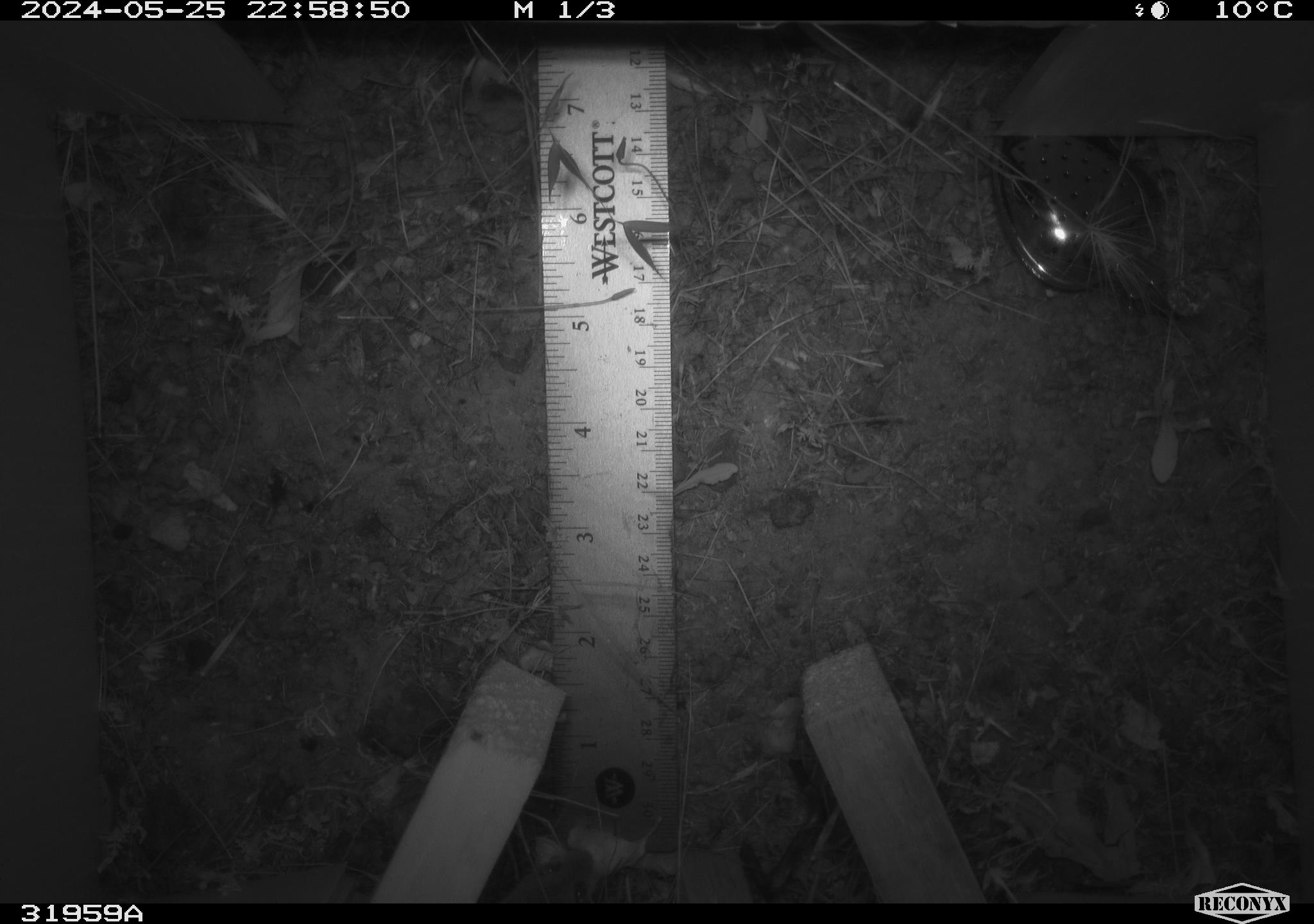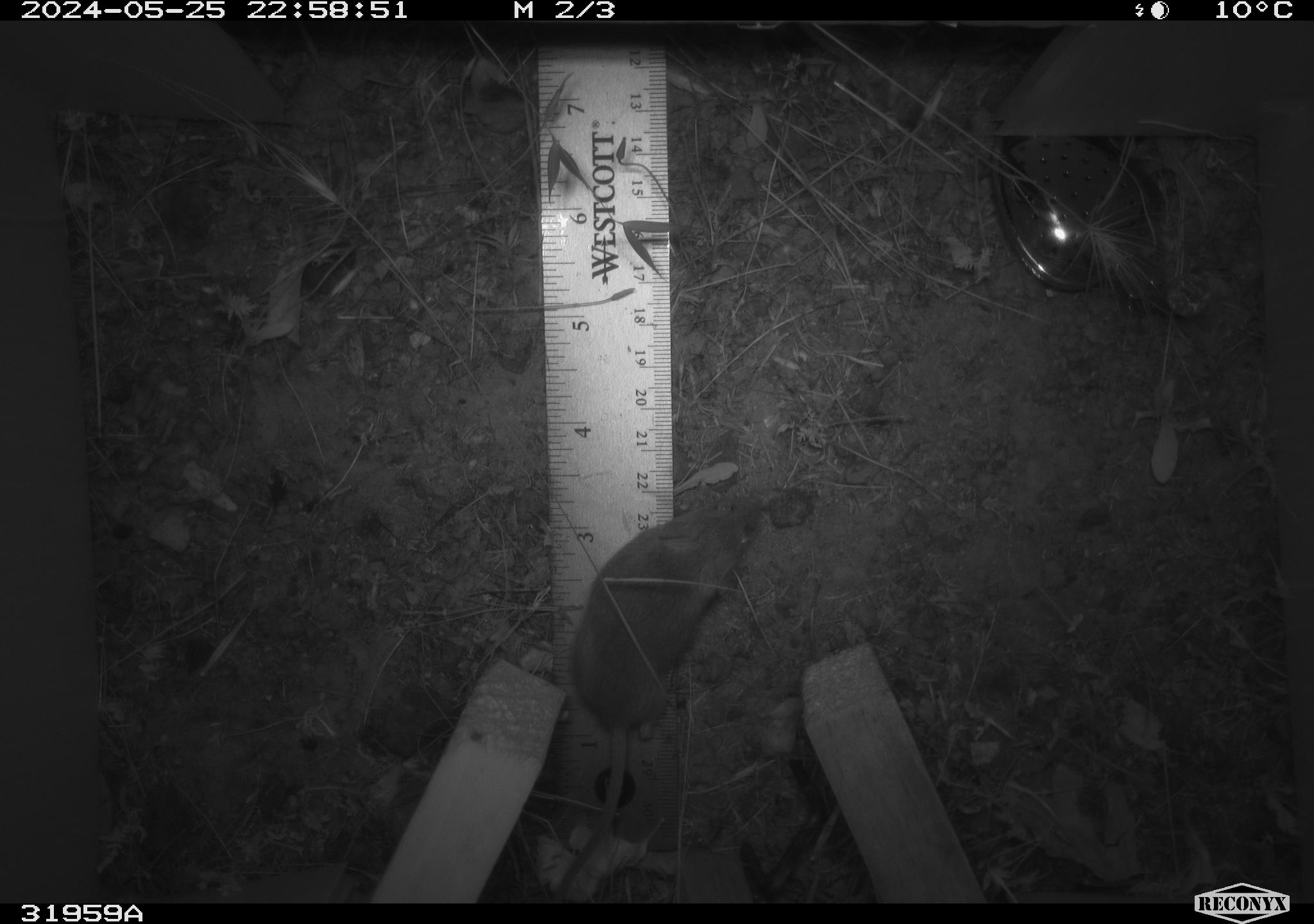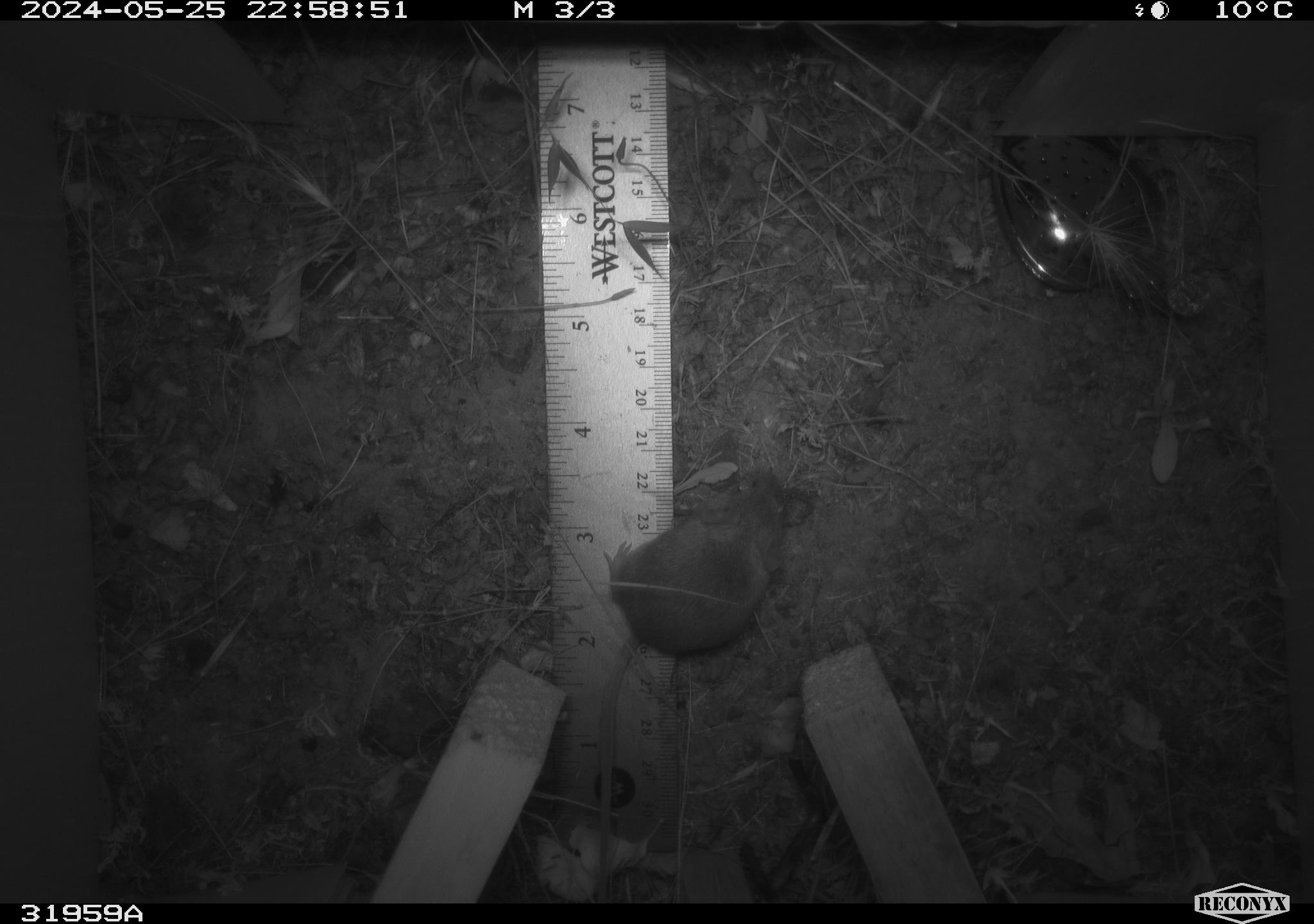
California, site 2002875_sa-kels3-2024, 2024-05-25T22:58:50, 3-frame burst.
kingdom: Animalia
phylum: Chordata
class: Mammalia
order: Rodentia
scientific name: Rodentia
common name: rodent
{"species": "rodent (Rodentia)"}